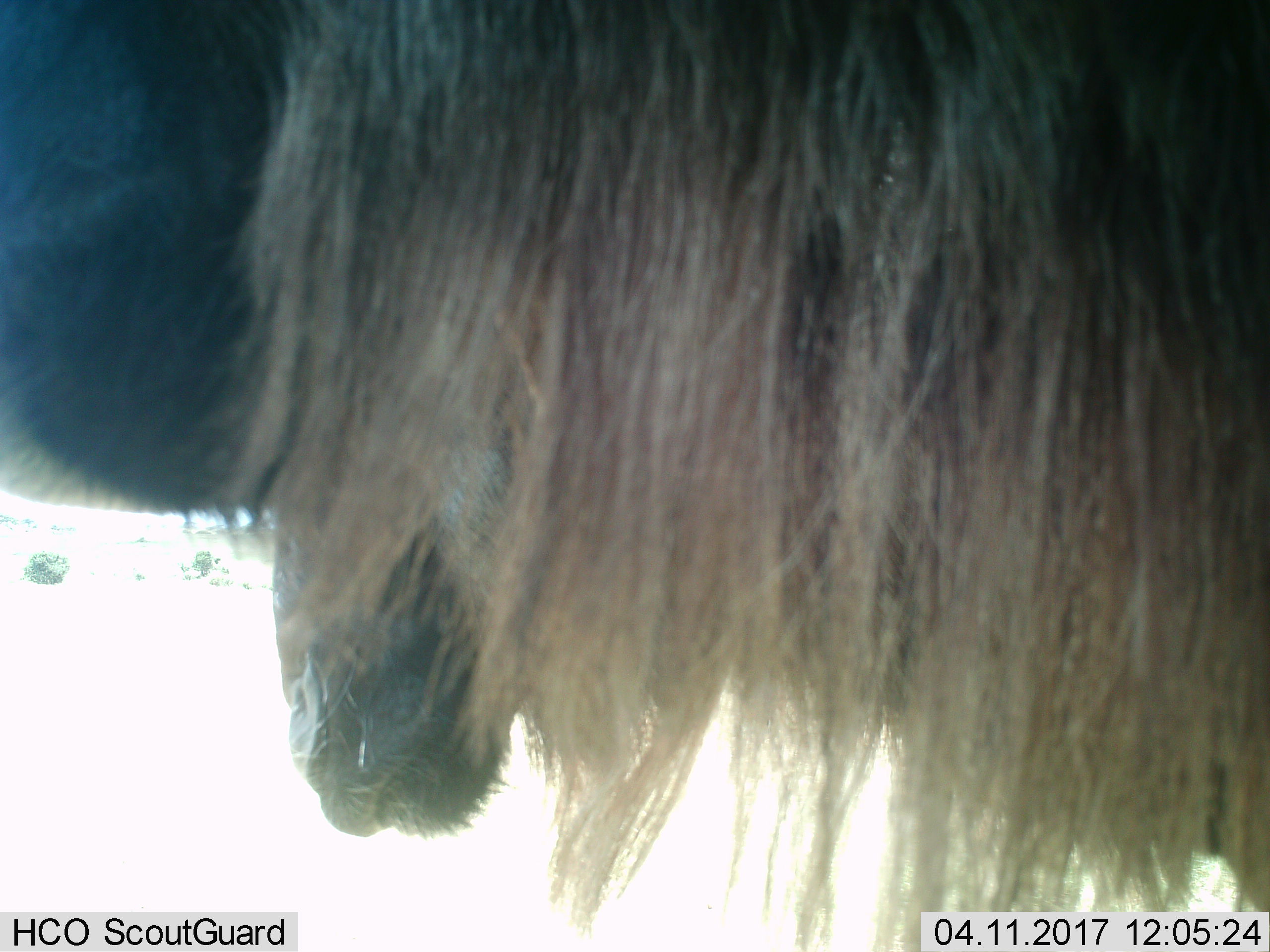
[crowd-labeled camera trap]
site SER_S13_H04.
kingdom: Animalia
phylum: Chordata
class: Mammalia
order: Artiodactyla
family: Bovidae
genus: Connochaetes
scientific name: Connochaetes taurinus taurinus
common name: blue wildebeest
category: wildebeestblue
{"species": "wildebeestblue (blue wildebeest) (Connochaetes taurinus taurinus)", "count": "2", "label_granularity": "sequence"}